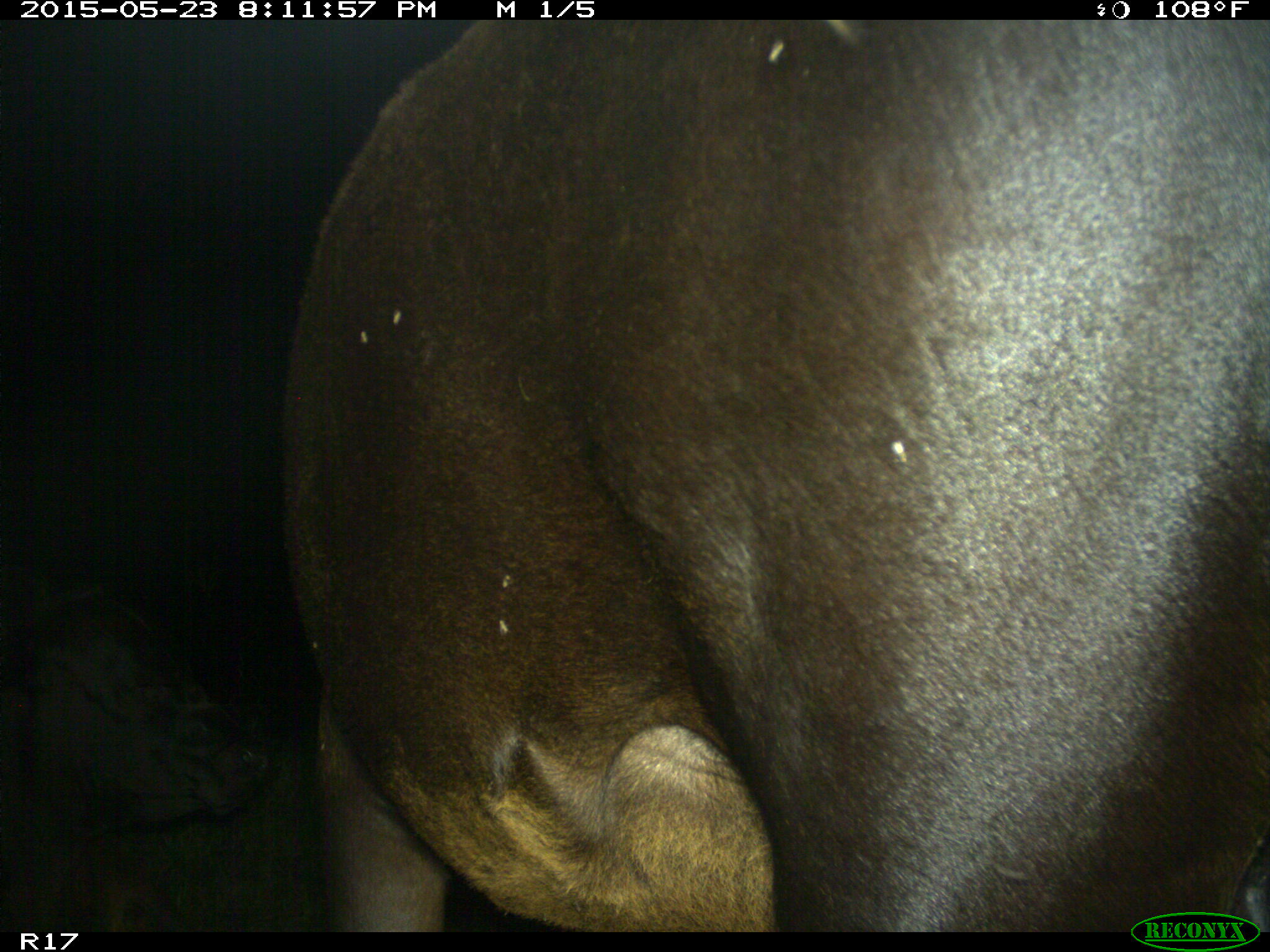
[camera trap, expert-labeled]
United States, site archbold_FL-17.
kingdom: Animalia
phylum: Chordata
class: Mammalia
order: Artiodactyla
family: Bovidae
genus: Bos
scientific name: Bos taurus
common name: domestic cow